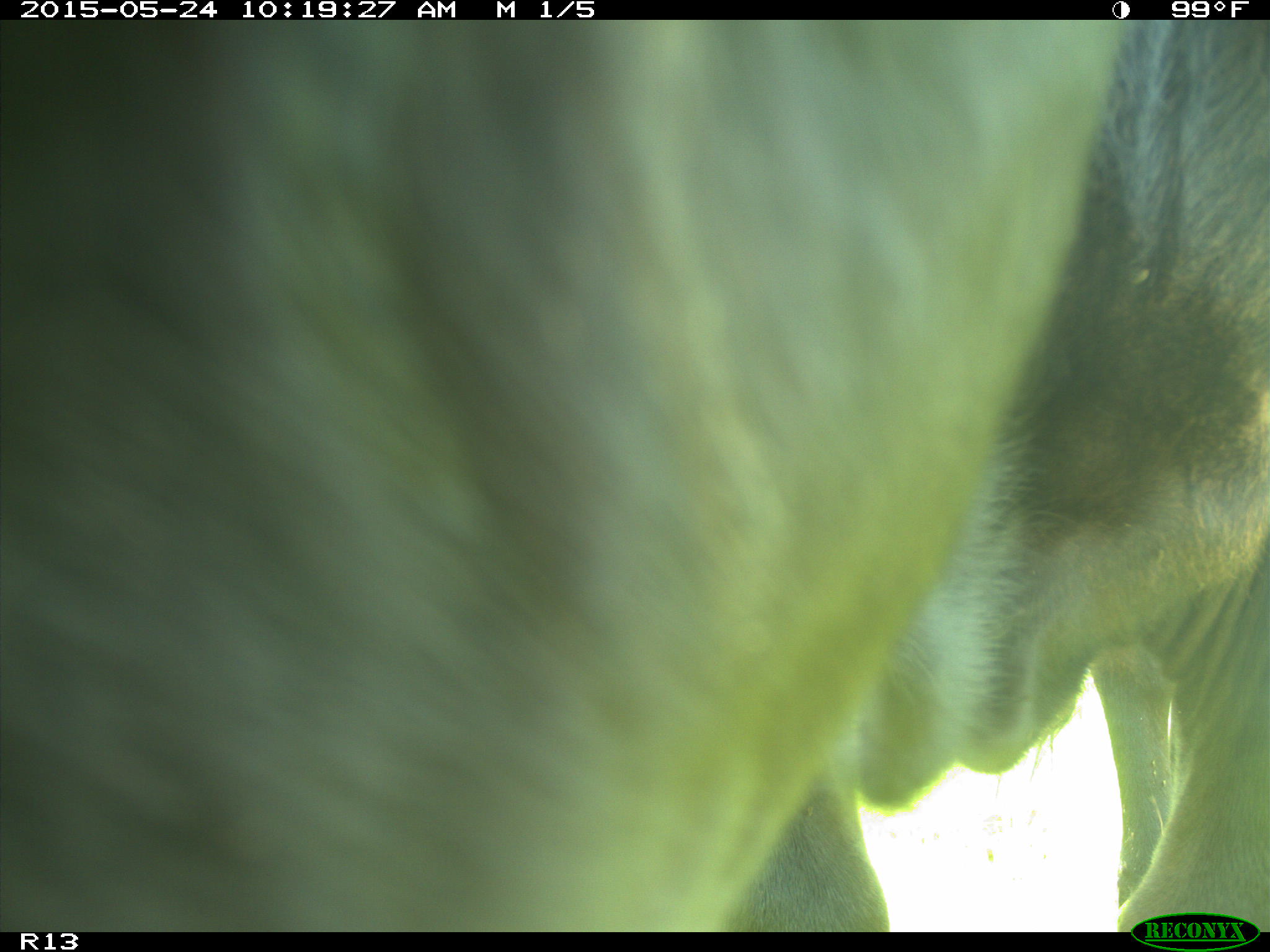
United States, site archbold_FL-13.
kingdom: Animalia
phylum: Chordata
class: Mammalia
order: Artiodactyla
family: Bovidae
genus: Bos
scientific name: Bos taurus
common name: domestic cow